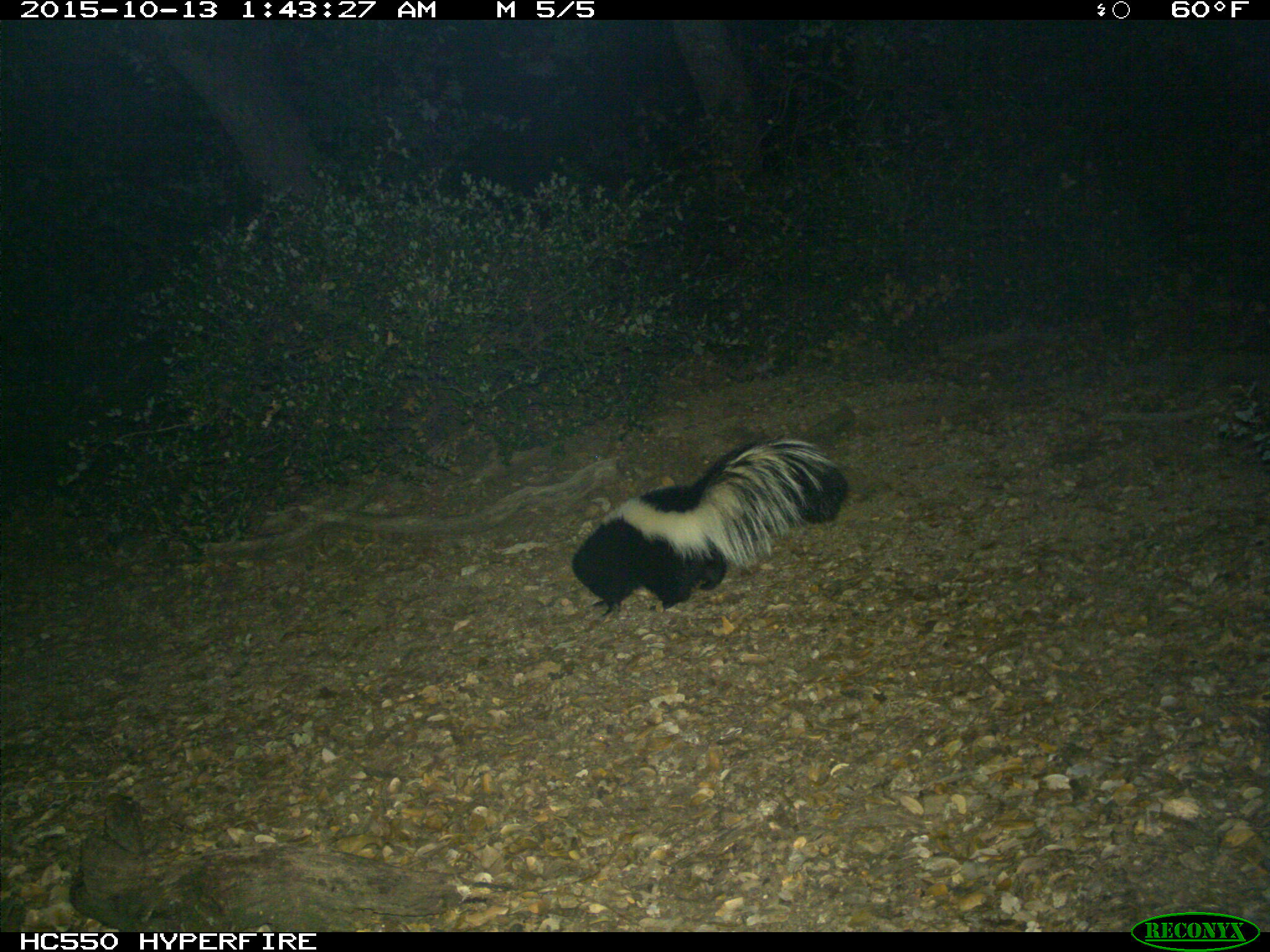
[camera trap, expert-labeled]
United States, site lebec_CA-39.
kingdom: Animalia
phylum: Chordata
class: Mammalia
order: Carnivora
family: Mephitidae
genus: Mephitis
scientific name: Mephitis mephitis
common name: striped skunk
Mephitis mephitis (striped skunk).